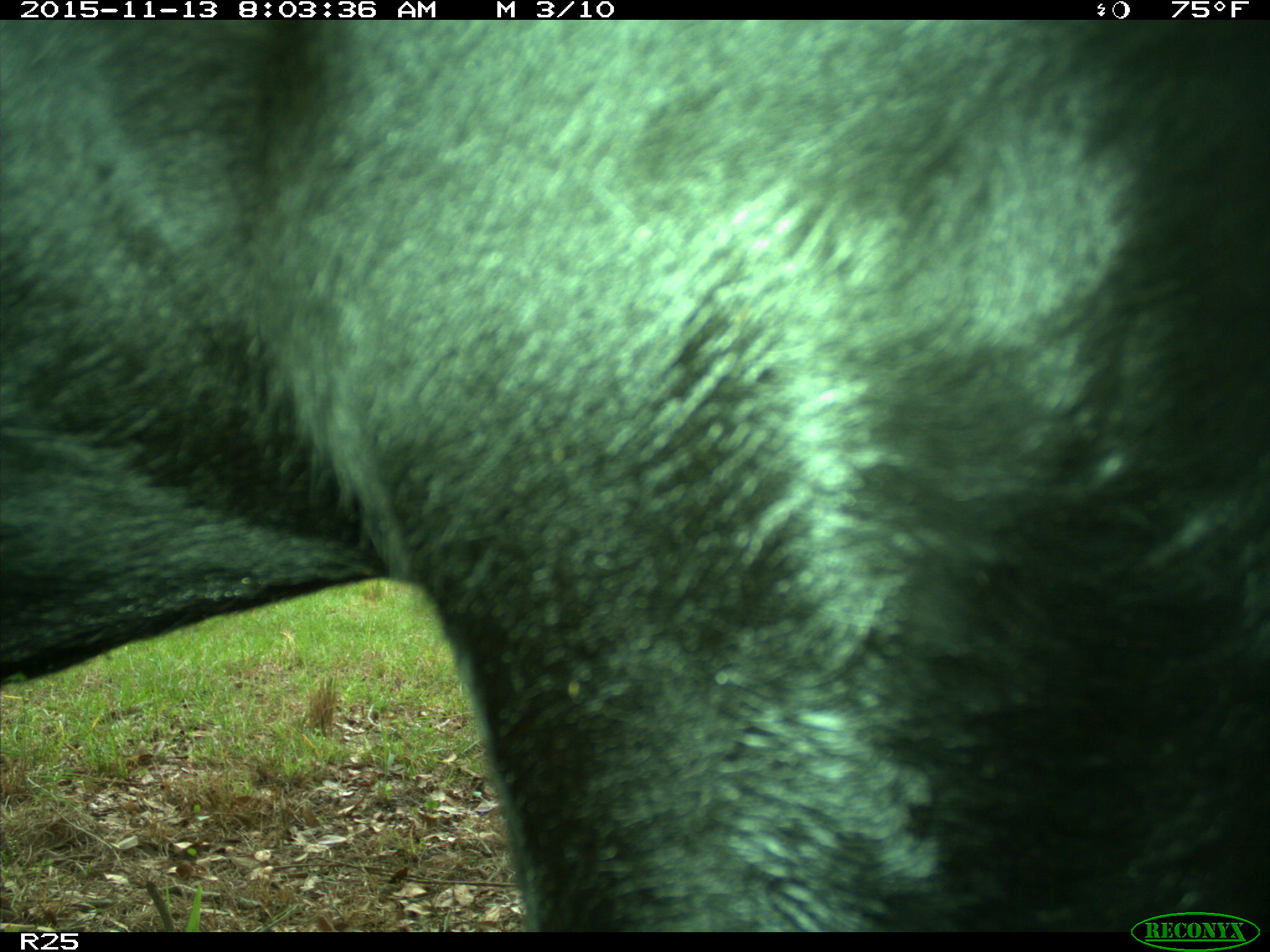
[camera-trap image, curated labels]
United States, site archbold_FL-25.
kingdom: Animalia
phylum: Chordata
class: Mammalia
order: Artiodactyla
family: Bovidae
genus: Bos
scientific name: Bos taurus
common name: domestic cow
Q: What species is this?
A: Bos taurus (domestic cow).